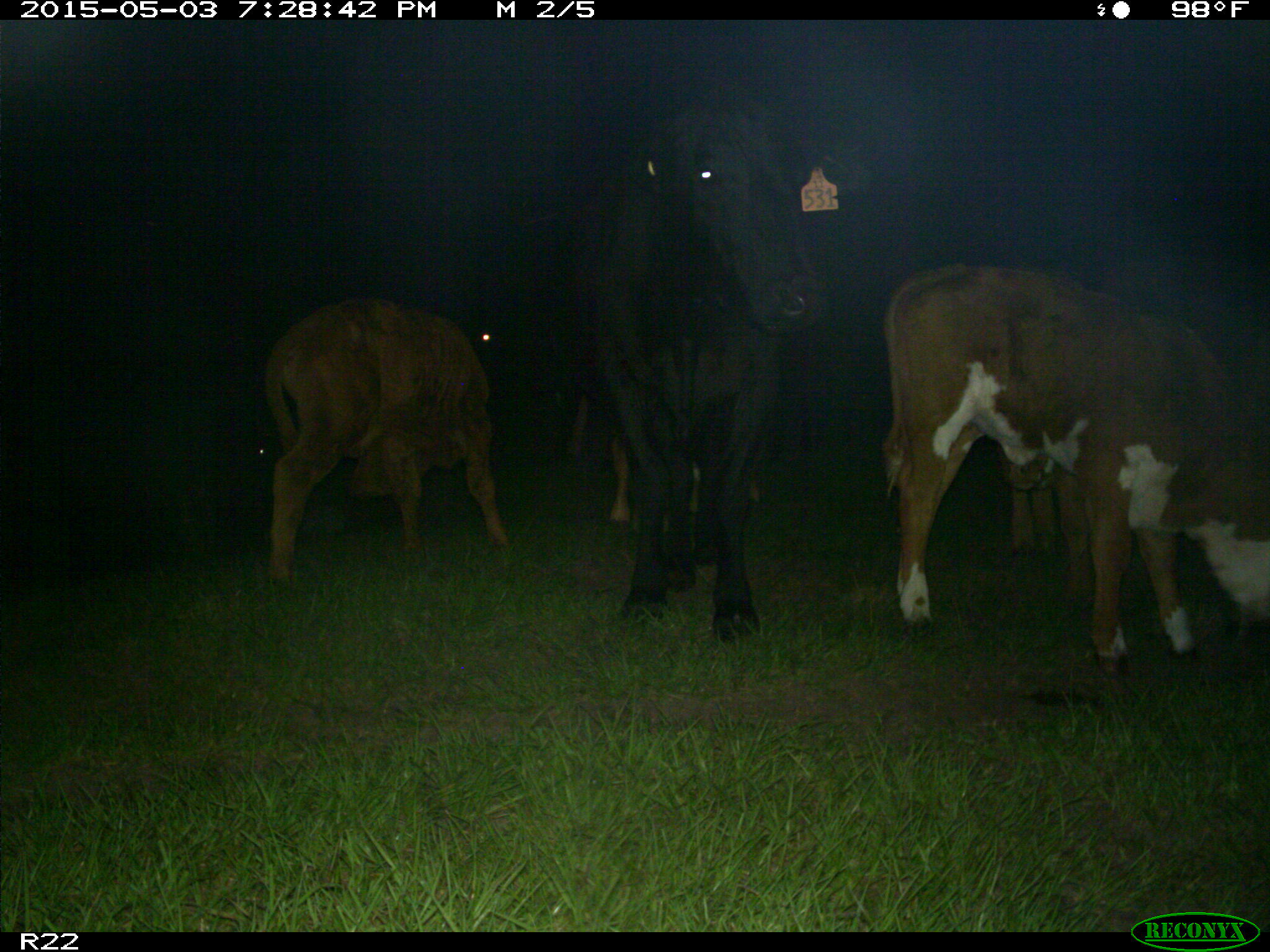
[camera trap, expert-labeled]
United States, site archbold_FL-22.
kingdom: Animalia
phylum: Chordata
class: Mammalia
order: Artiodactyla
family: Bovidae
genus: Bos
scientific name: Bos taurus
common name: domestic cow